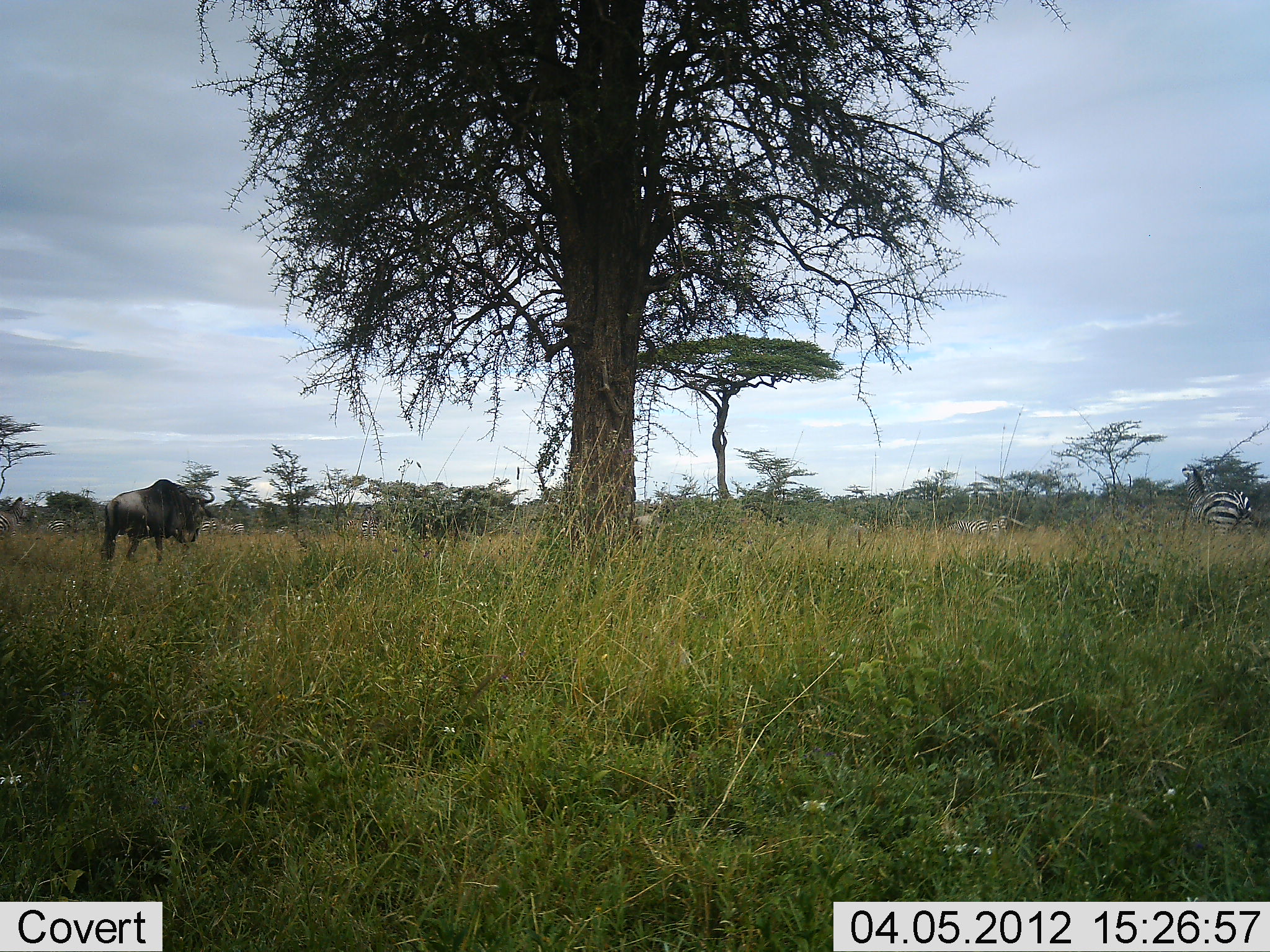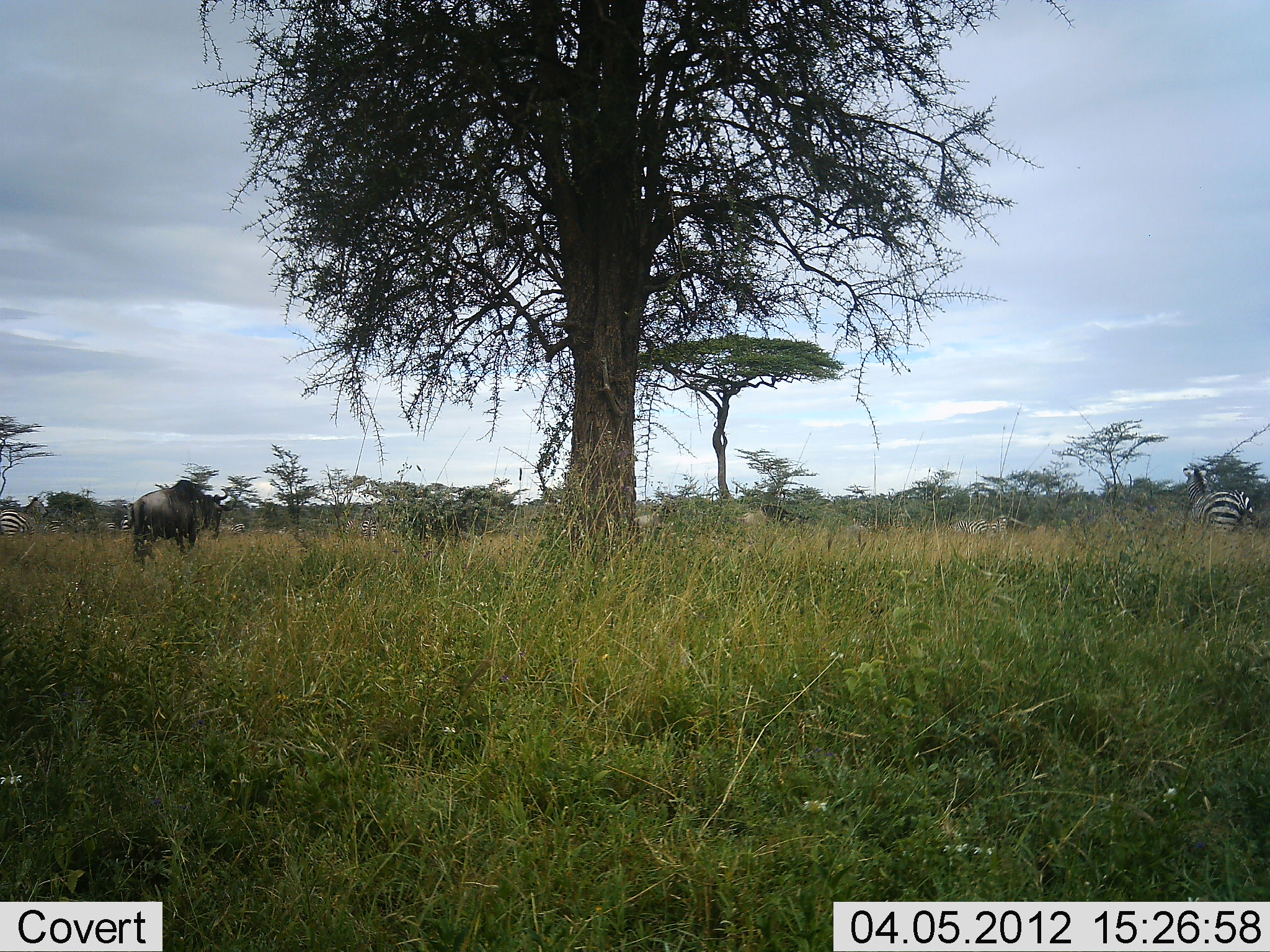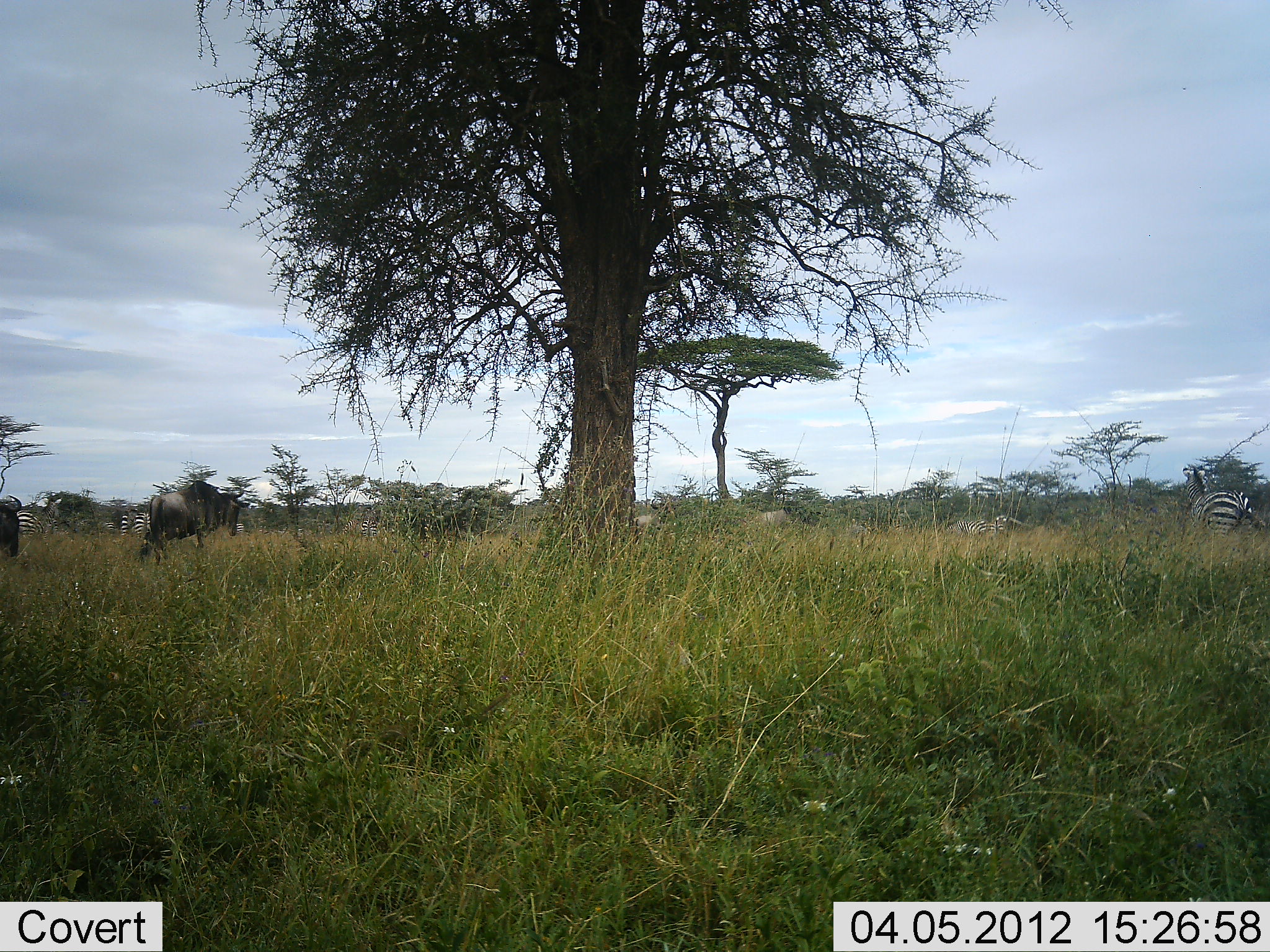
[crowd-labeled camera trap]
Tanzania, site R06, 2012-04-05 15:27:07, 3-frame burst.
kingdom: Animalia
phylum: Chordata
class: Mammalia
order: Artiodactyla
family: Bovidae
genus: Connochaetes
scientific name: Connochaetes taurinus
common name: blue wildebeest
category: wildebeest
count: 2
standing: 9%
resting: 0%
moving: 100%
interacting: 0%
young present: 0%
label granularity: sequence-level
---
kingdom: Animalia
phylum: Chordata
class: Mammalia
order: Perissodactyla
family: Equidae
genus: Equus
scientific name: Equus quagga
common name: plains zebra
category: zebra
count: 4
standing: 62%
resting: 0%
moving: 69%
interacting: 0%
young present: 0%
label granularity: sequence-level